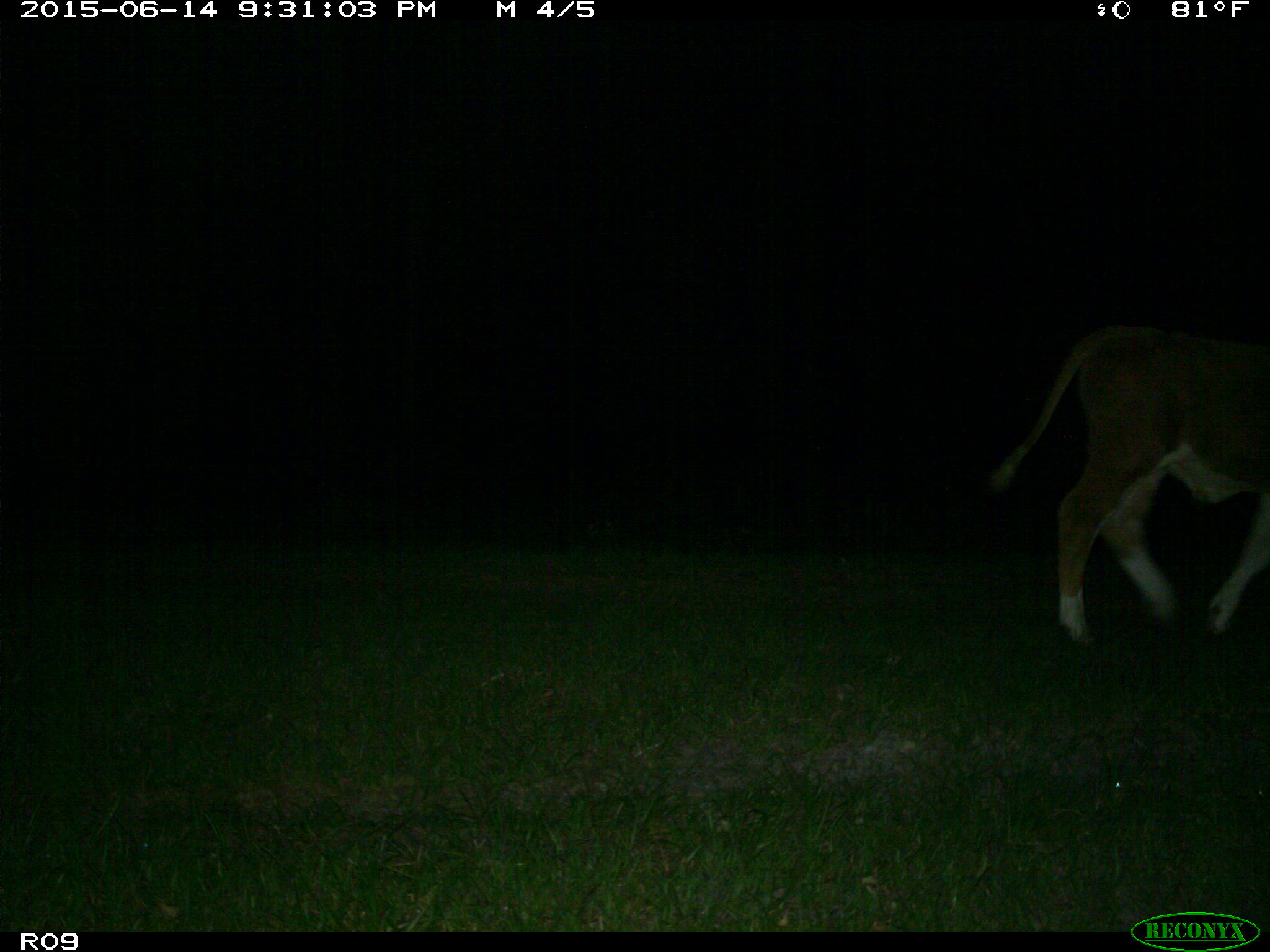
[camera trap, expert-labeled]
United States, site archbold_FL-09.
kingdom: Animalia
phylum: Chordata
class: Mammalia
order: Artiodactyla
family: Bovidae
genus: Bos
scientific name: Bos taurus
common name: domestic cow